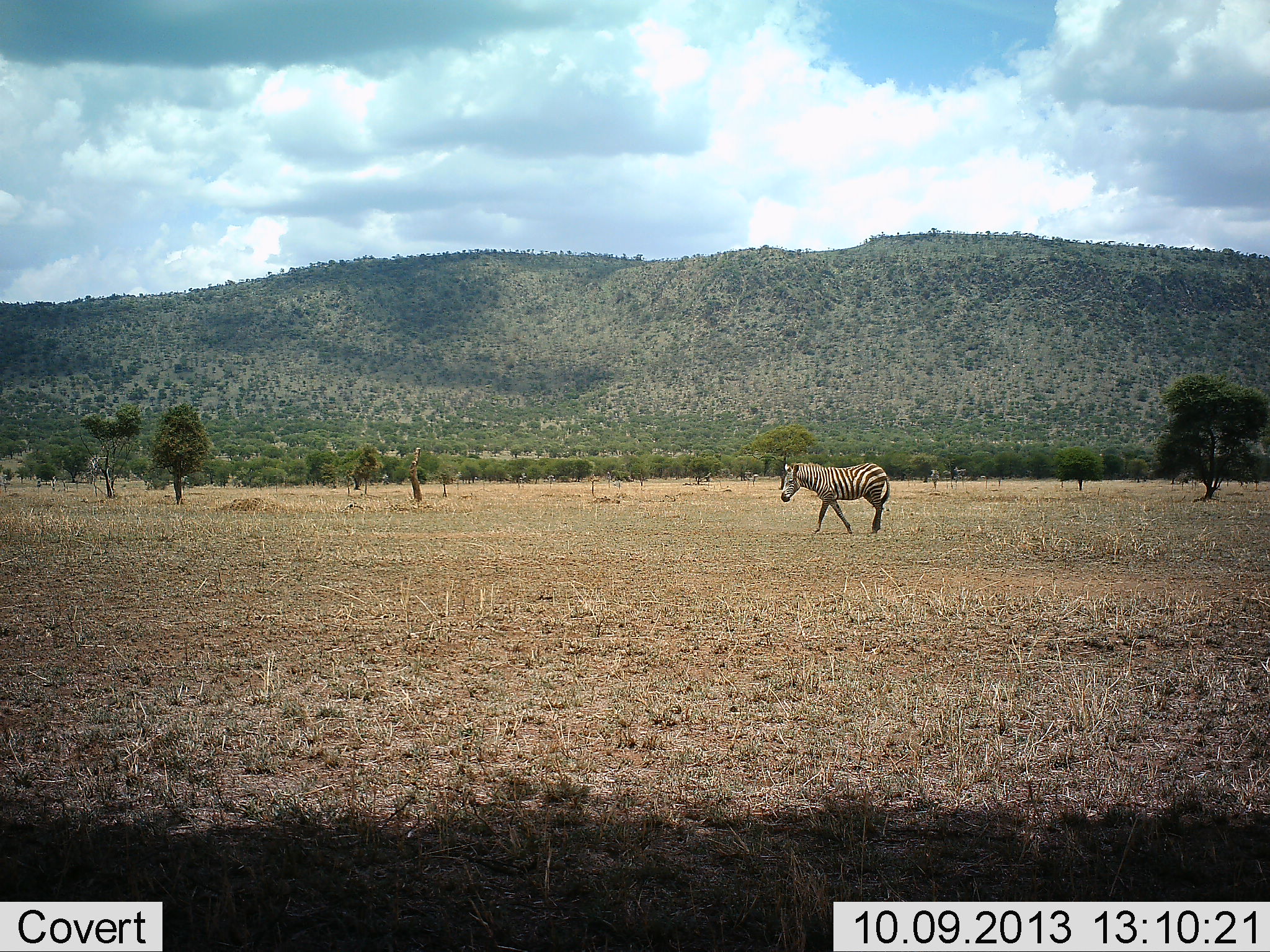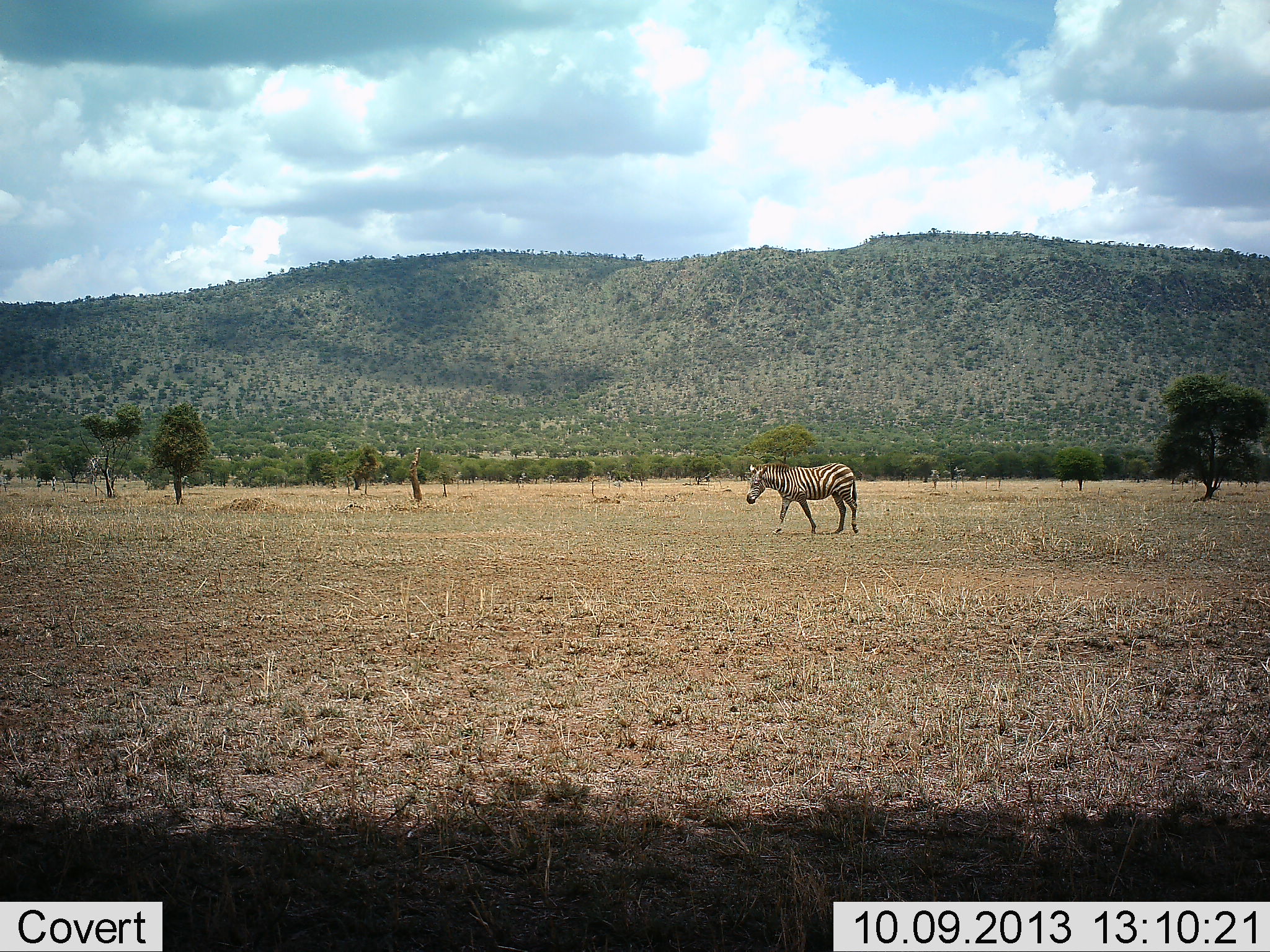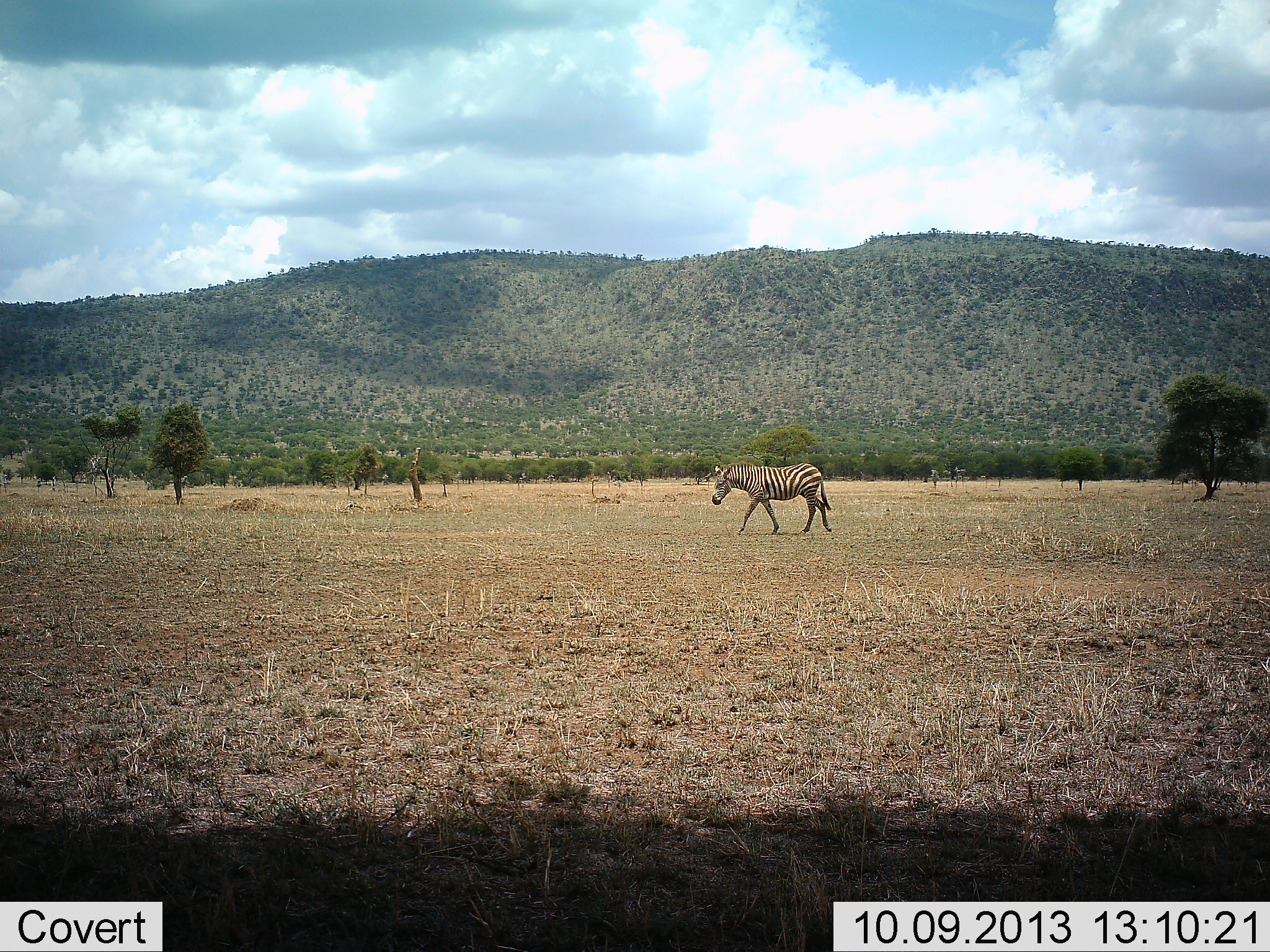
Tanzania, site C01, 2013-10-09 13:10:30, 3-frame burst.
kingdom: Animalia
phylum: Chordata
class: Mammalia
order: Perissodactyla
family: Equidae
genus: Equus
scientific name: Equus quagga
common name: plains zebra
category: zebra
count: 1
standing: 20%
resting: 0%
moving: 90%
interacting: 0%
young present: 0%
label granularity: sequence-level